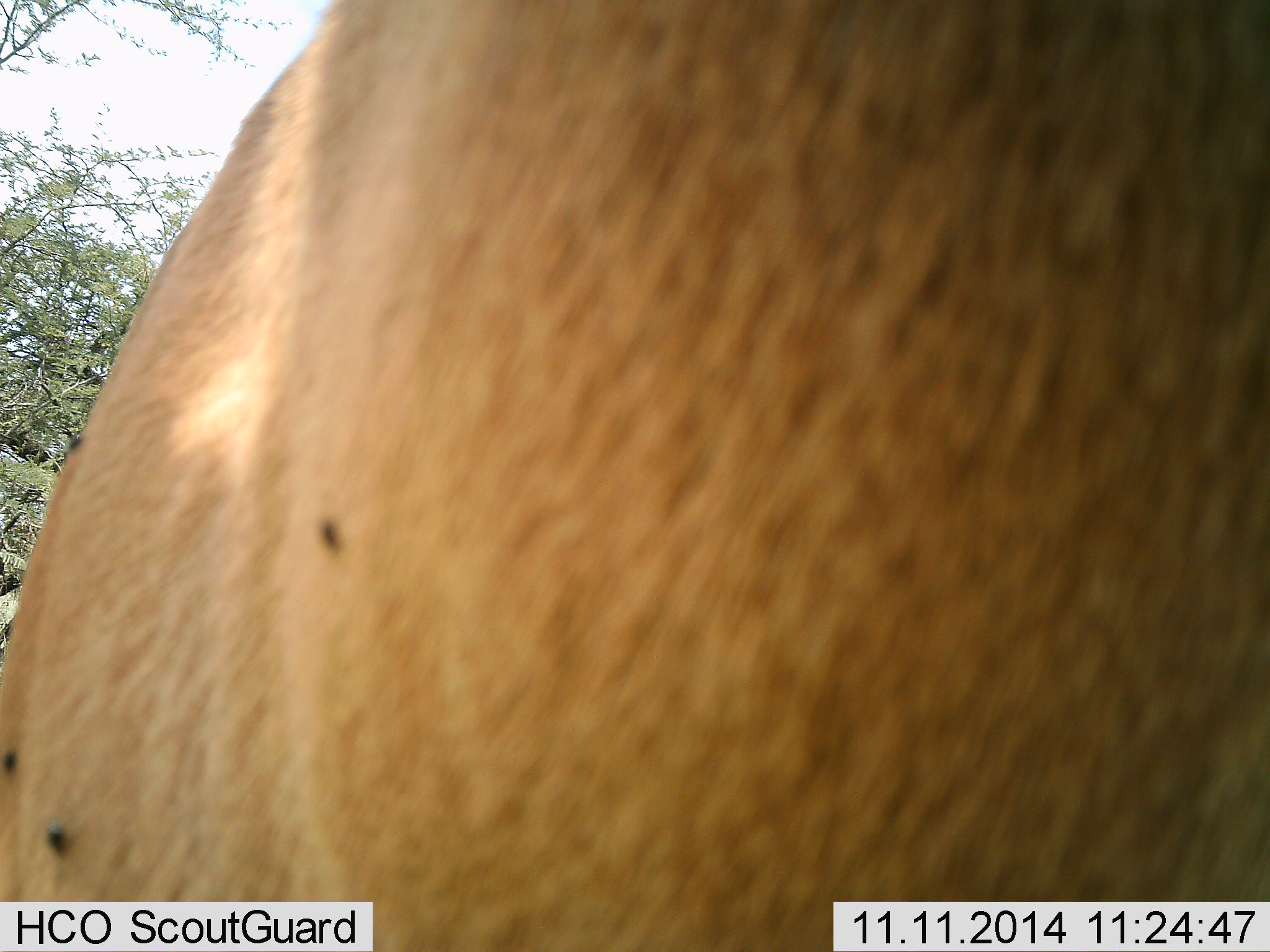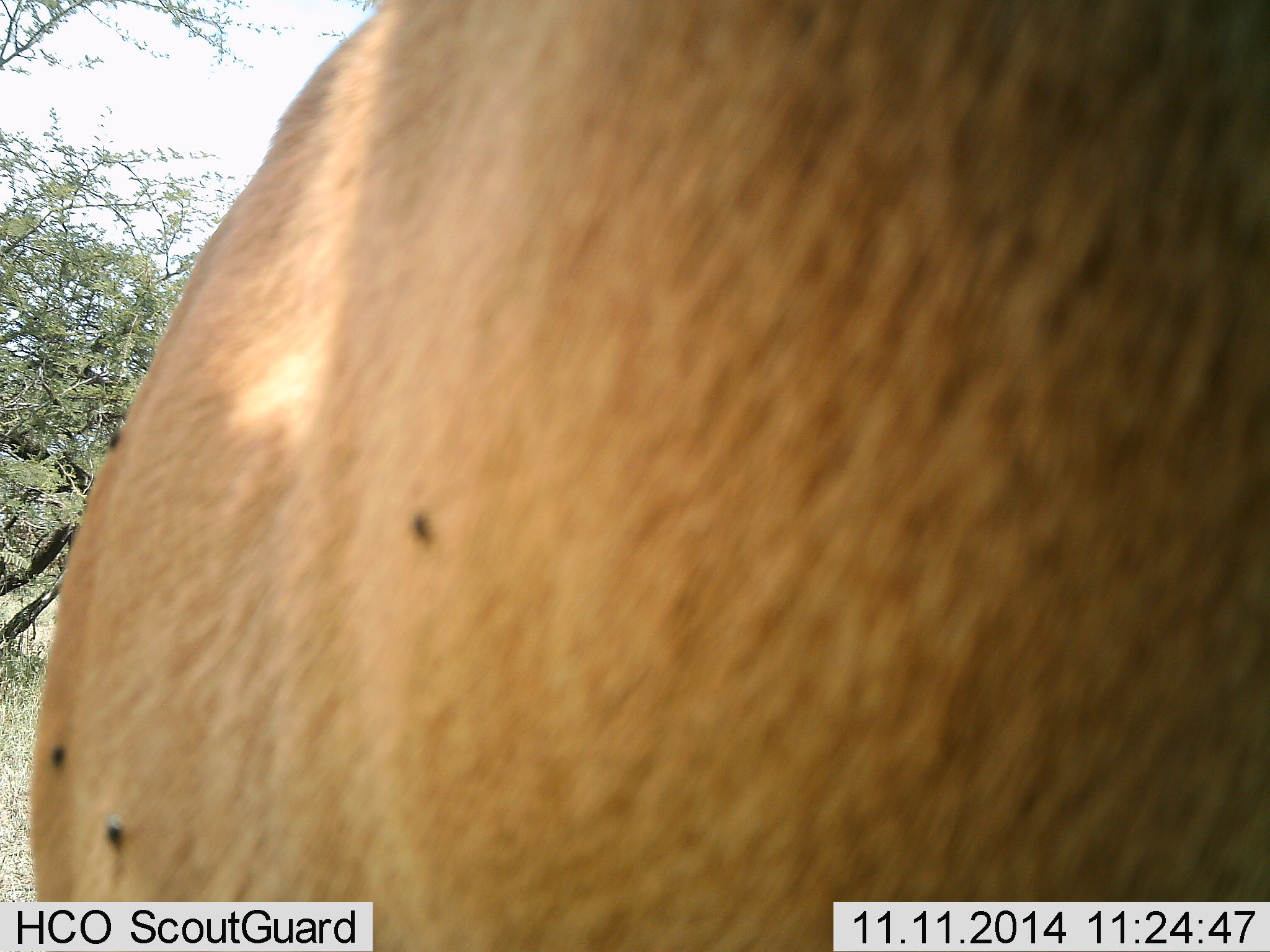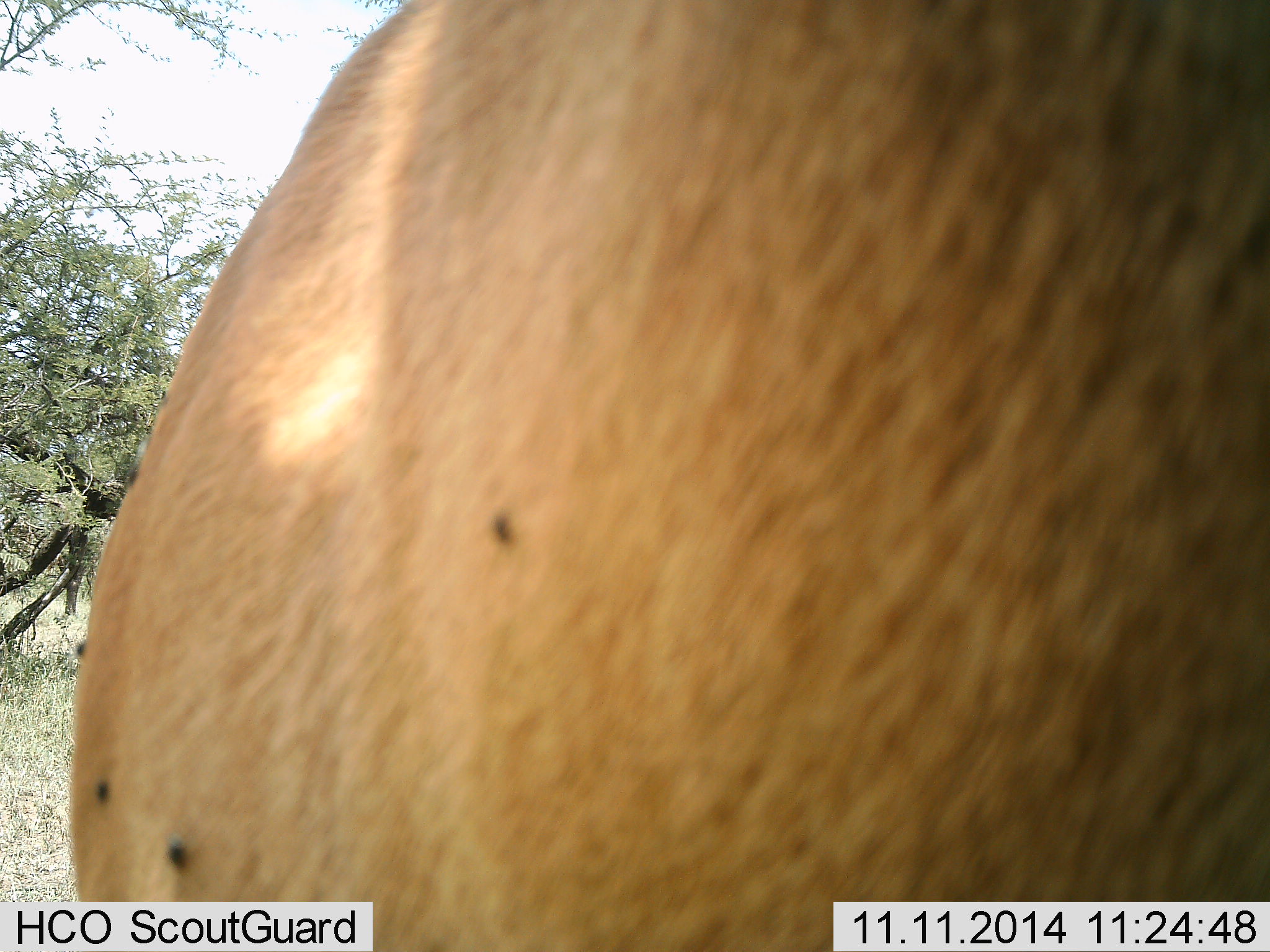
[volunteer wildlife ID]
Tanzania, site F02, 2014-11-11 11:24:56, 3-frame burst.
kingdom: Animalia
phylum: Chordata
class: Mammalia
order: Artiodactyla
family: Bovidae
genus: Alcelaphus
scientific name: Alcelaphus buselaphus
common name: hartebeest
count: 1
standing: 100%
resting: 0%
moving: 0%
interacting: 0%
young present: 0%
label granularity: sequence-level